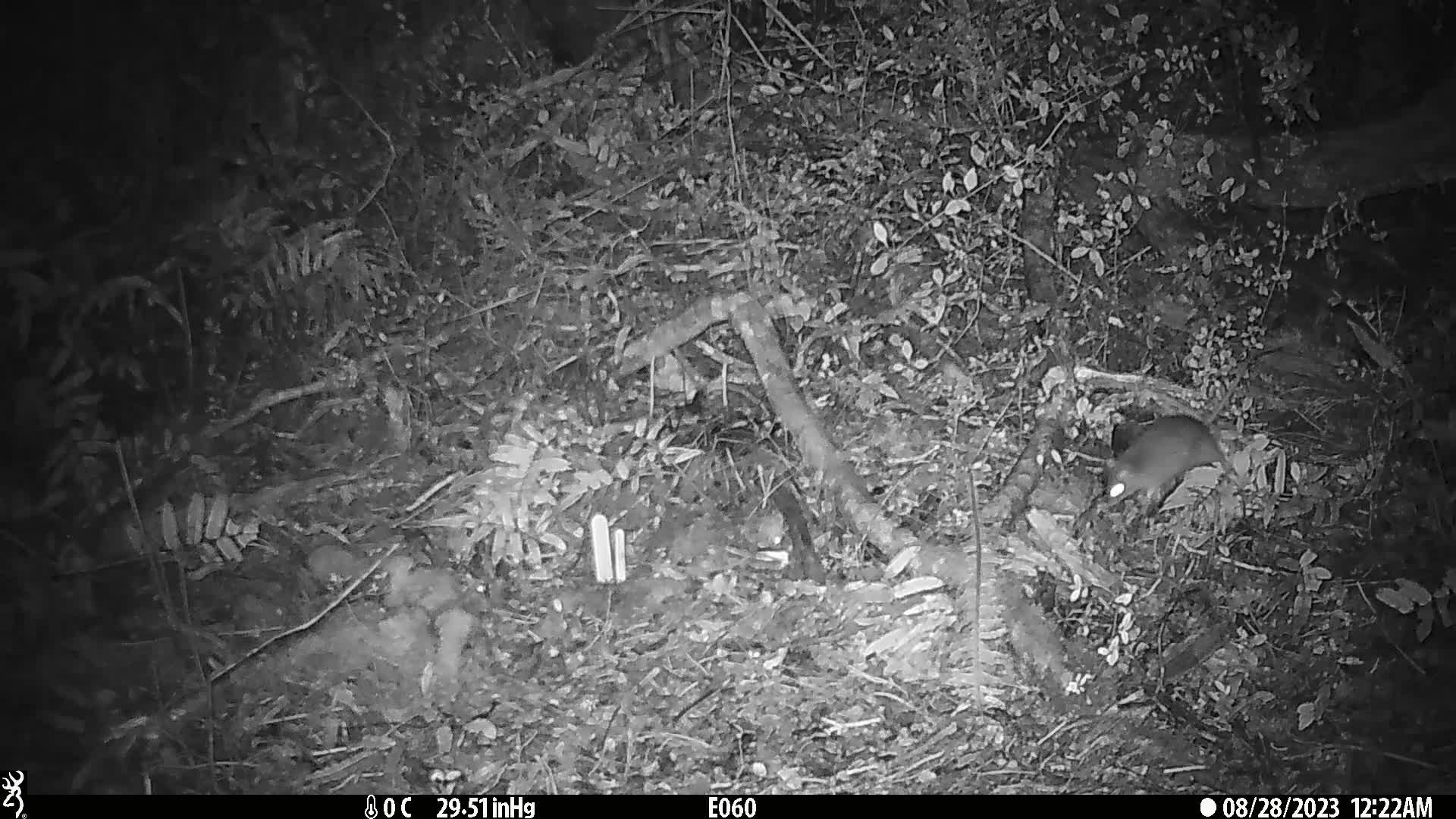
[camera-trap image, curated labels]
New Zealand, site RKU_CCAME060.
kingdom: Animalia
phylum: Chordata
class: Mammalia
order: Rodentia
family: Muridae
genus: Rattus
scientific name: Rattus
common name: rat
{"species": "rat (Rattus)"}